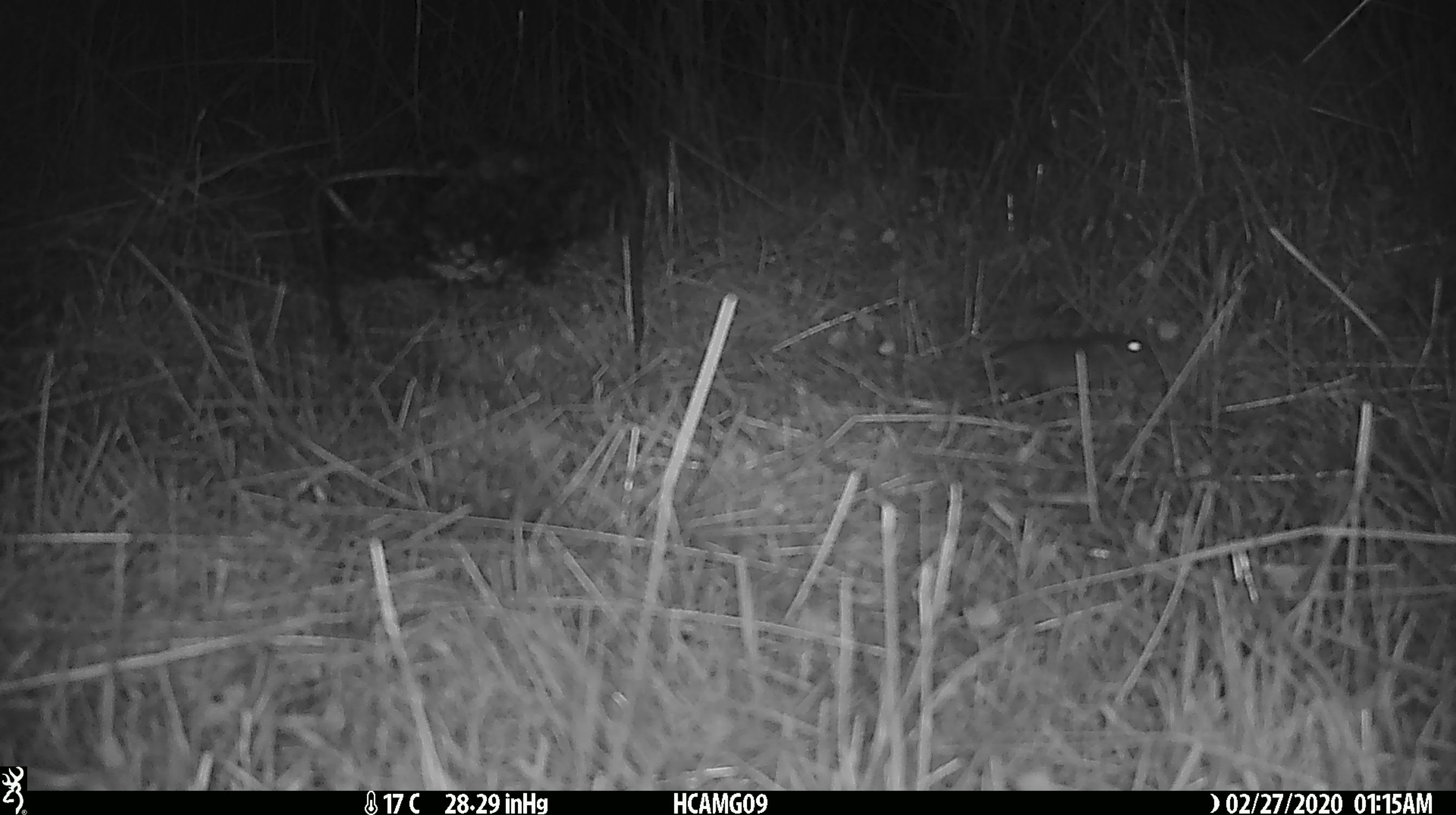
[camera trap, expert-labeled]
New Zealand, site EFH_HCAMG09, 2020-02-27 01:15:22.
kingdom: Animalia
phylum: Chordata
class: Mammalia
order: Rodentia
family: Muridae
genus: Mus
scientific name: Mus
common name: mouse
Mouse (Mus).